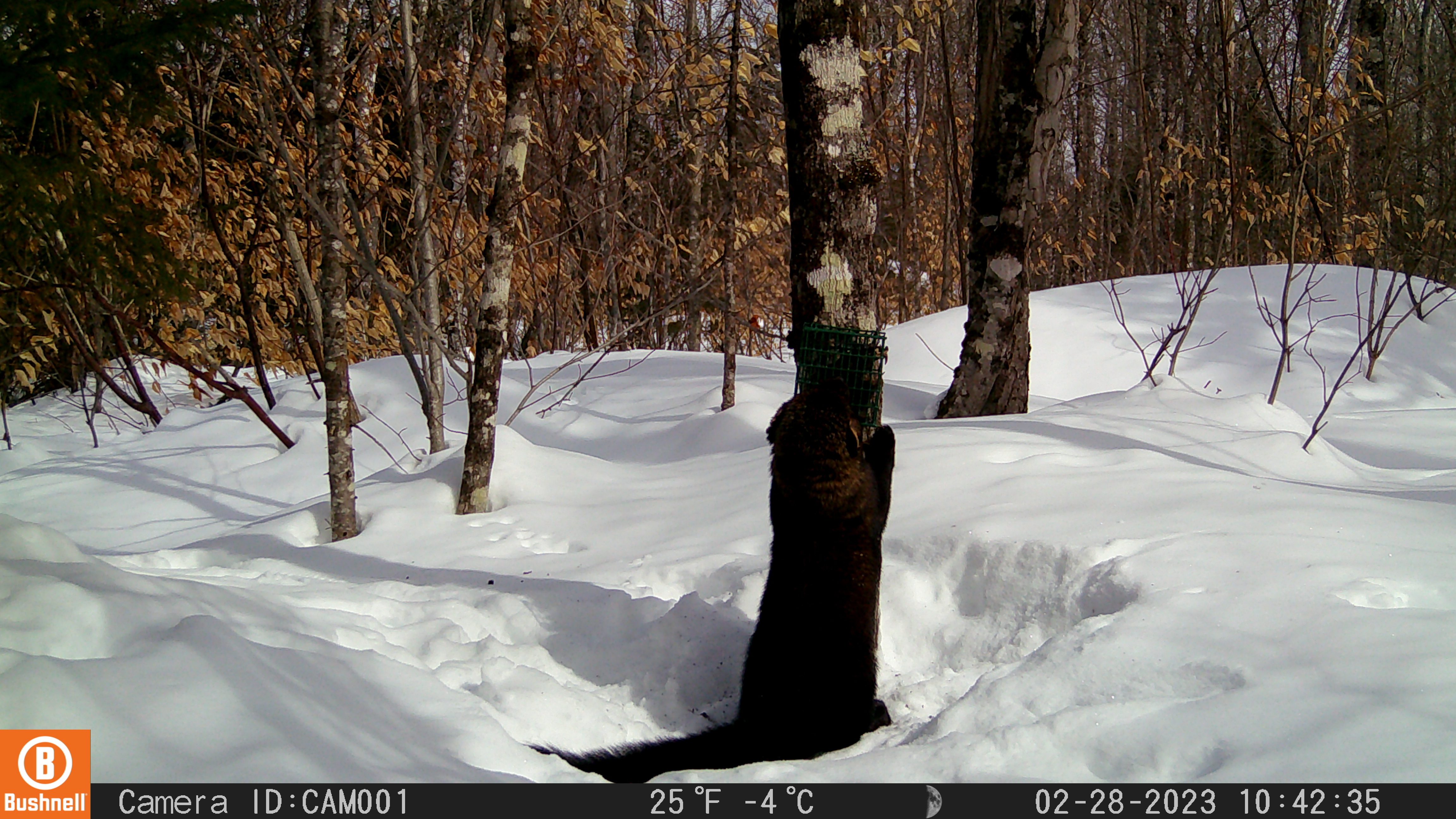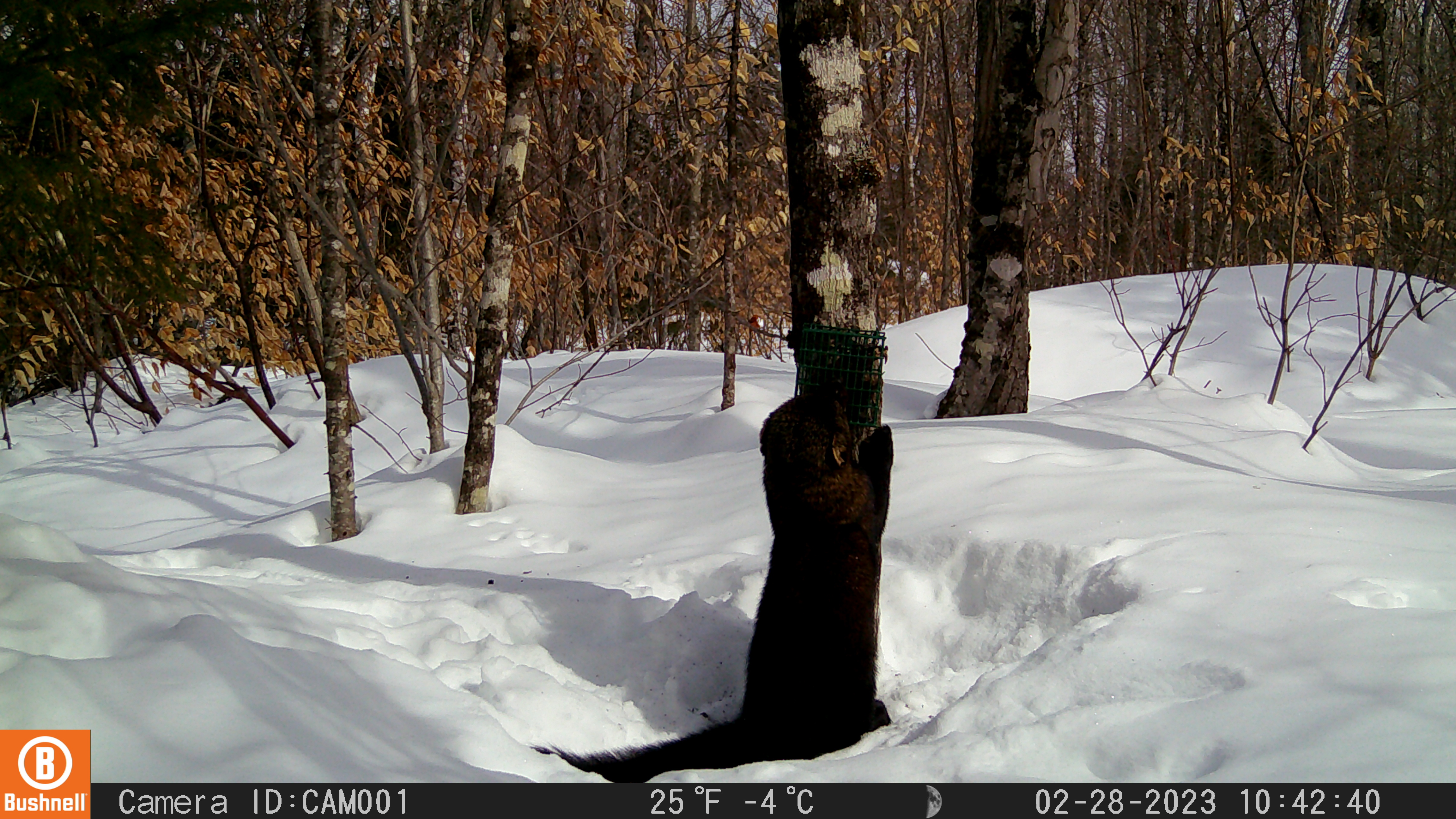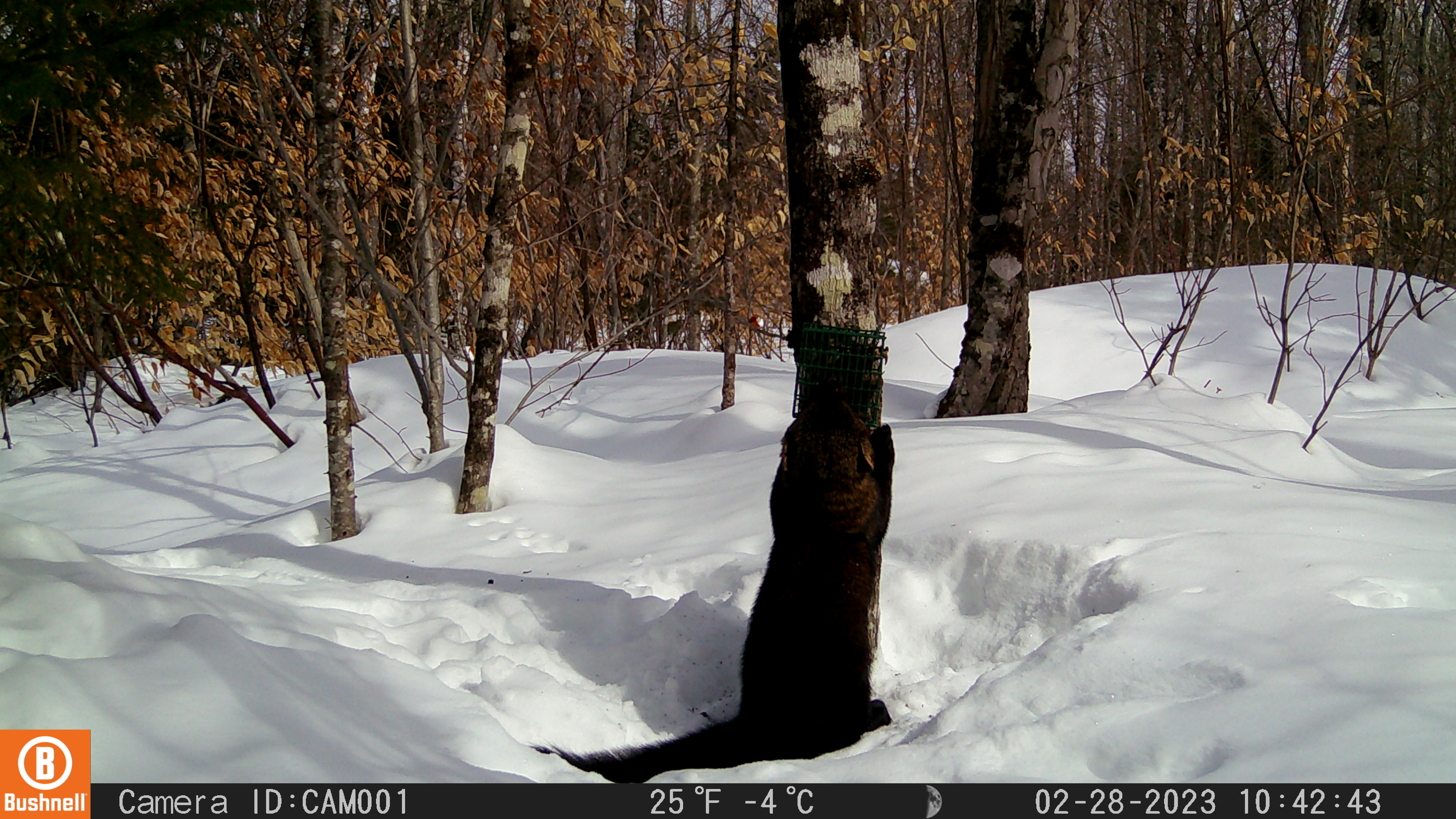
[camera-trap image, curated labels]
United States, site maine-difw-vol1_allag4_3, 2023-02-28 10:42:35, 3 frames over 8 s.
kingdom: Animalia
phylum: Chordata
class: Mammalia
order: Carnivora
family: Mustelidae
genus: Pekania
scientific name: Pekania pennanti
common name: fisher